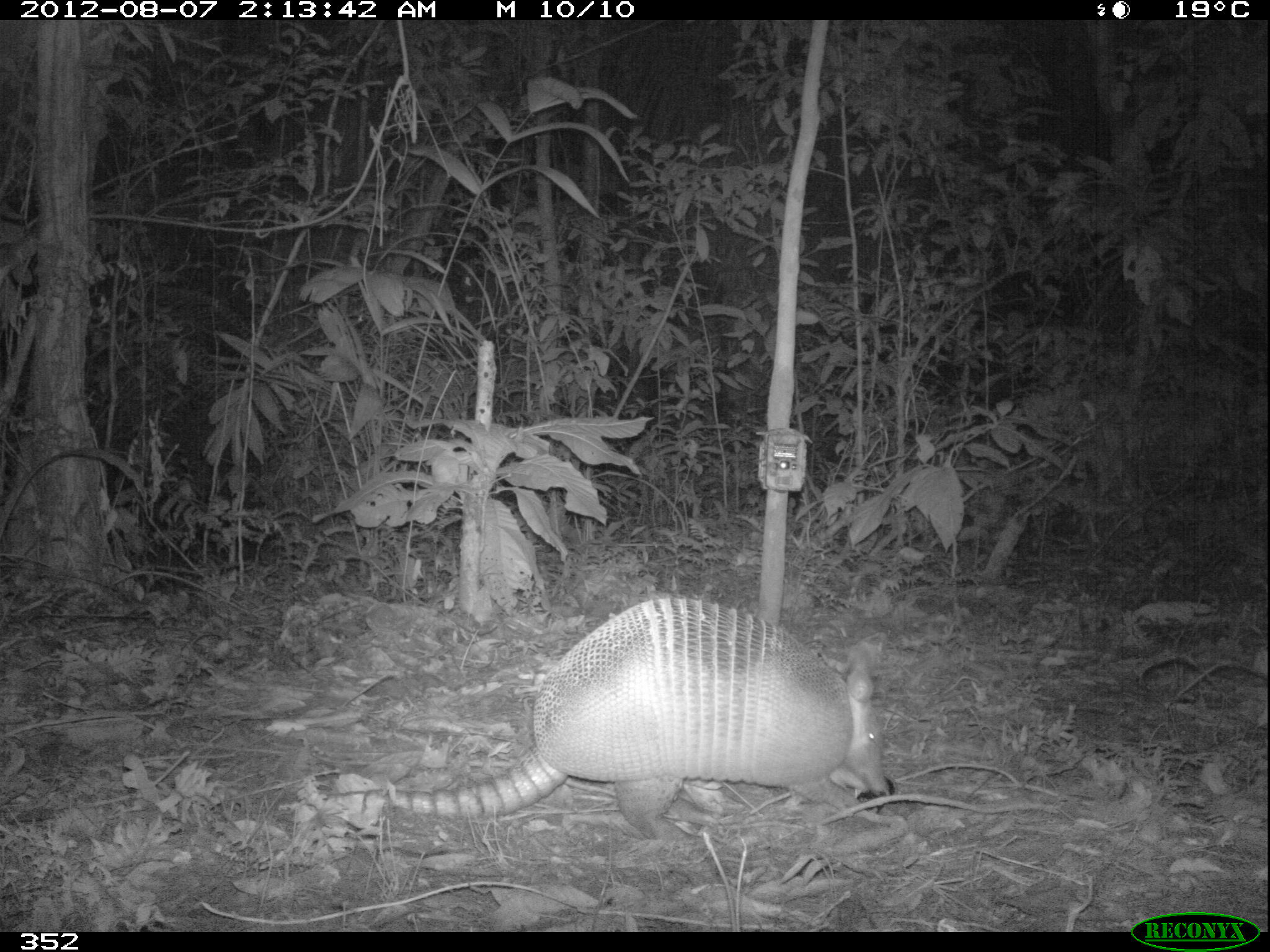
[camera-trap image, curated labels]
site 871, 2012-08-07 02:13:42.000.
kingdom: Animalia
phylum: Chordata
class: Mammalia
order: Cingulata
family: Dasypodidae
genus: Dasypus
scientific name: Dasypus novemcinctus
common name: nine-banded armadillo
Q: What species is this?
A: Dasypus novemcinctus (nine-banded armadillo).